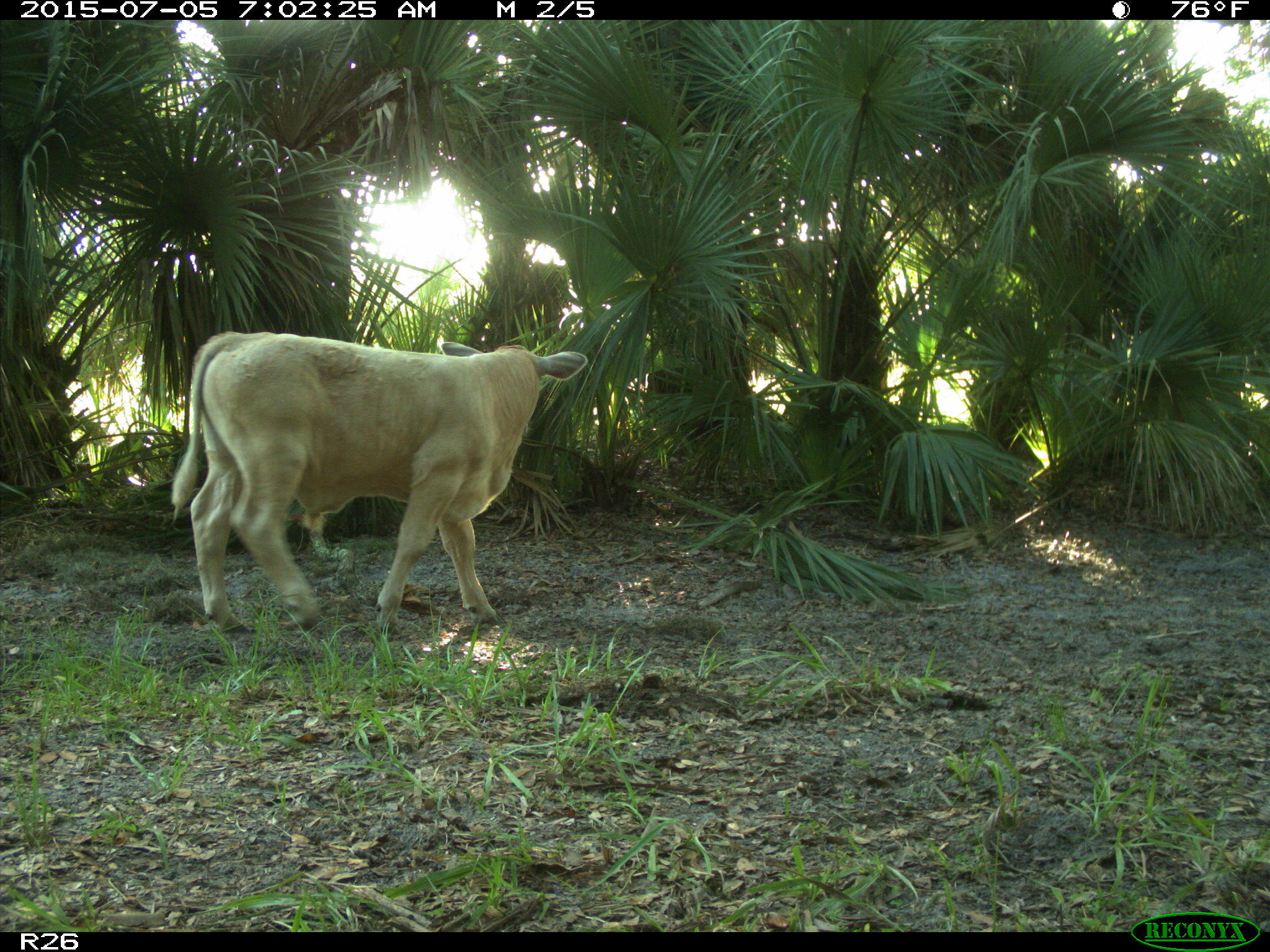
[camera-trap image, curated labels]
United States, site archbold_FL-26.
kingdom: Animalia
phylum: Chordata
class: Mammalia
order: Artiodactyla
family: Bovidae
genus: Bos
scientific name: Bos taurus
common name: domestic cow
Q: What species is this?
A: Bos taurus (domestic cow).